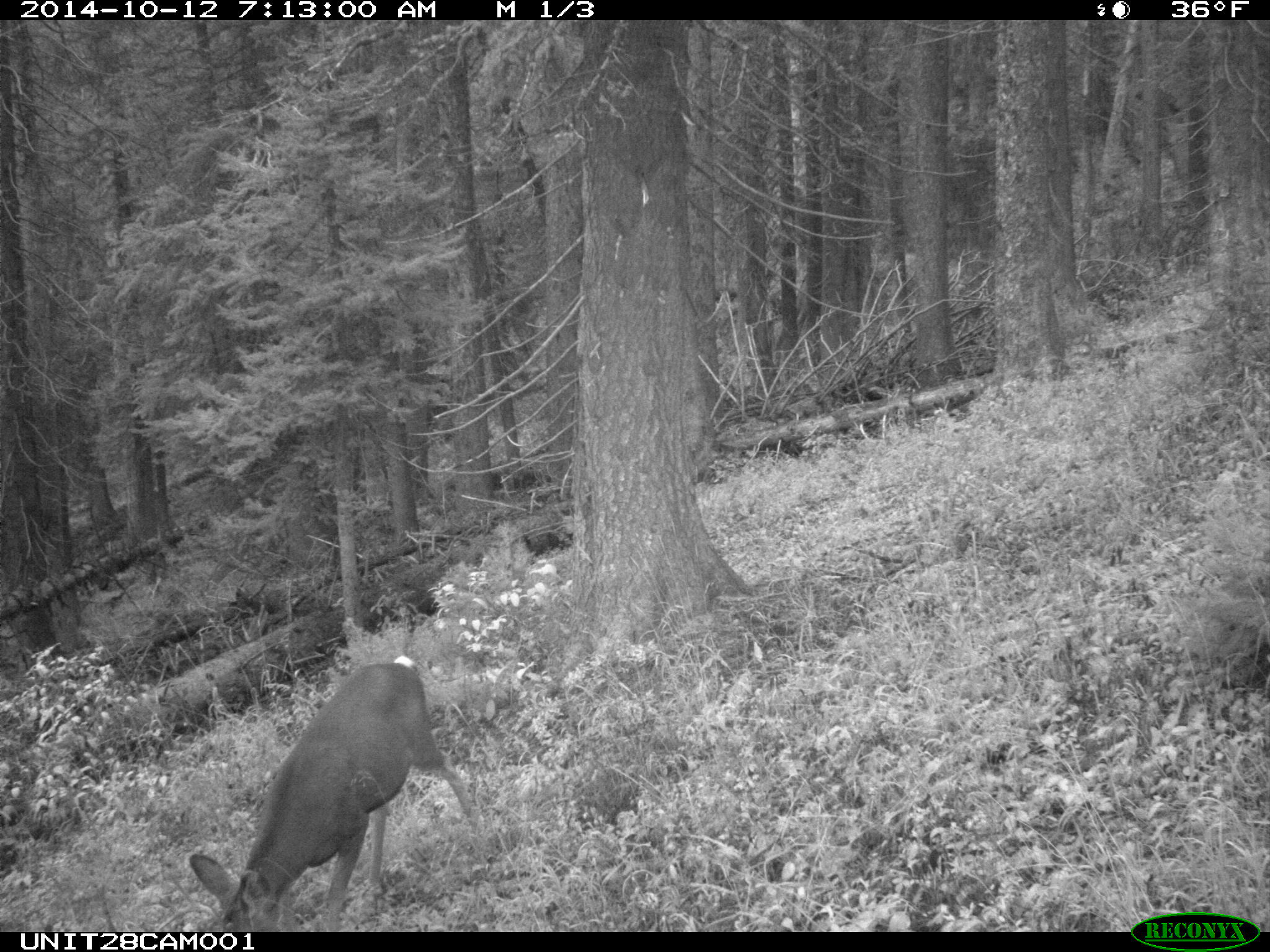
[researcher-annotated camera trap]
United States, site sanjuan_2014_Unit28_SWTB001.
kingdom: Animalia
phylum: Chordata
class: Mammalia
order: Artiodactyla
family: Cervidae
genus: Odocoileus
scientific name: Odocoileus hemionus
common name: mule deer